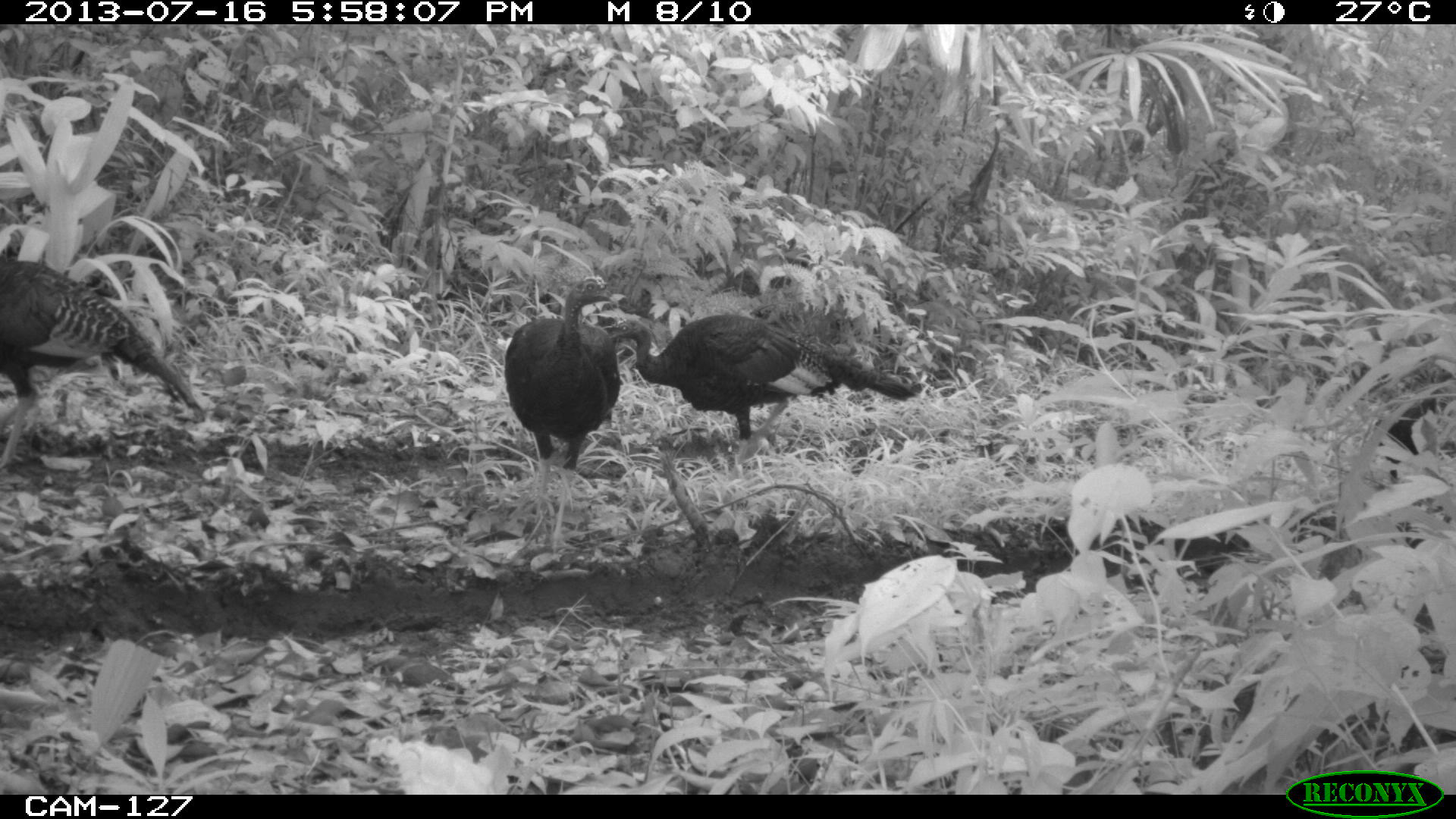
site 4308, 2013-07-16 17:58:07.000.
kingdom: Animalia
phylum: Chordata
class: Aves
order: Galliformes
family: Phasianidae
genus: Meleagris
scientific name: Meleagris ocellata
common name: ocellated turkey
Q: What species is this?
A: Meleagris ocellata (ocellated turkey).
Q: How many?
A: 4.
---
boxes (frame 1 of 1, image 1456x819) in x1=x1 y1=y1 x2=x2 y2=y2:
meleagris ocellata: x1=591 y1=308 x2=916 y2=479; x1=0 y1=254 x2=203 y2=469; x1=503 y1=275 x2=621 y2=562